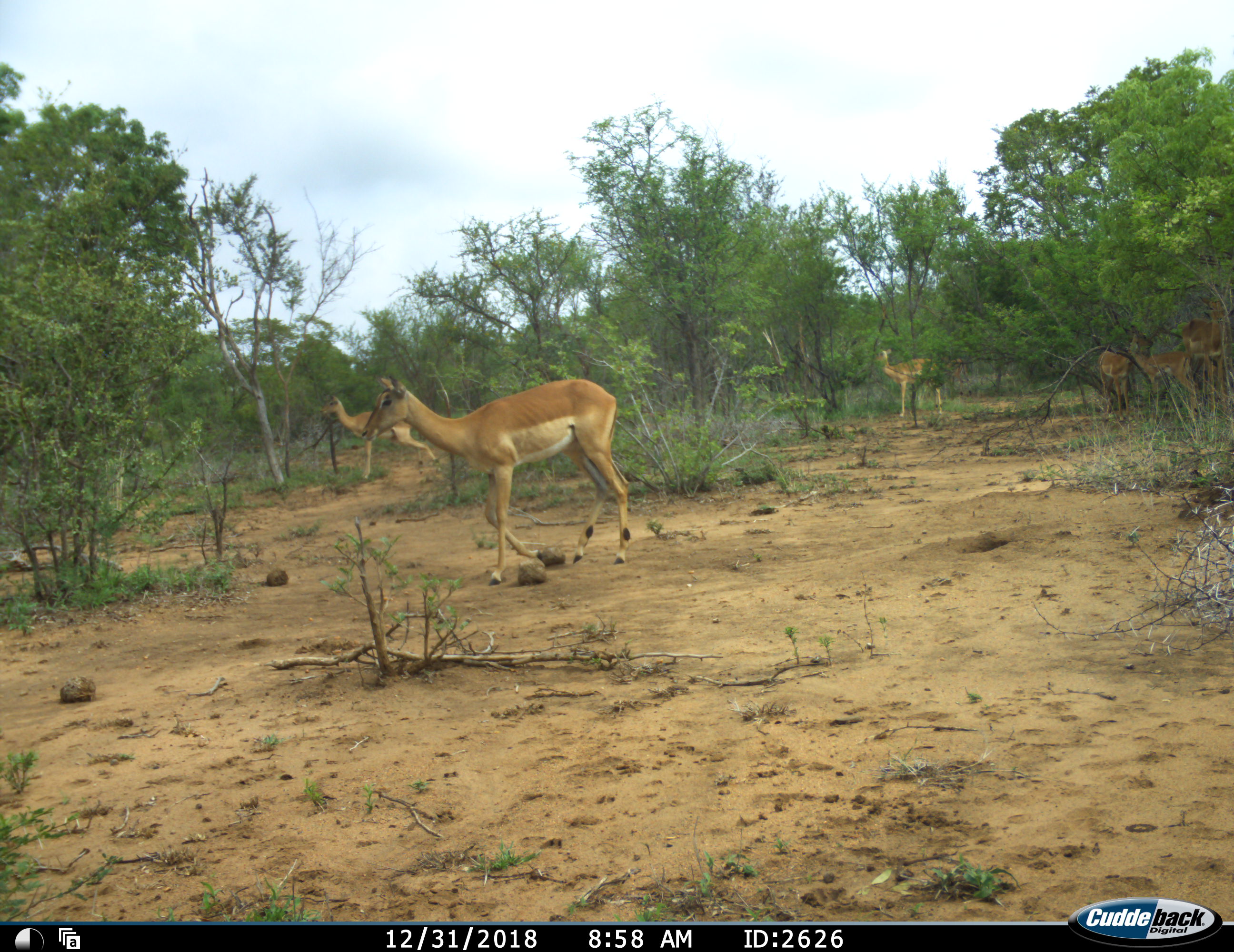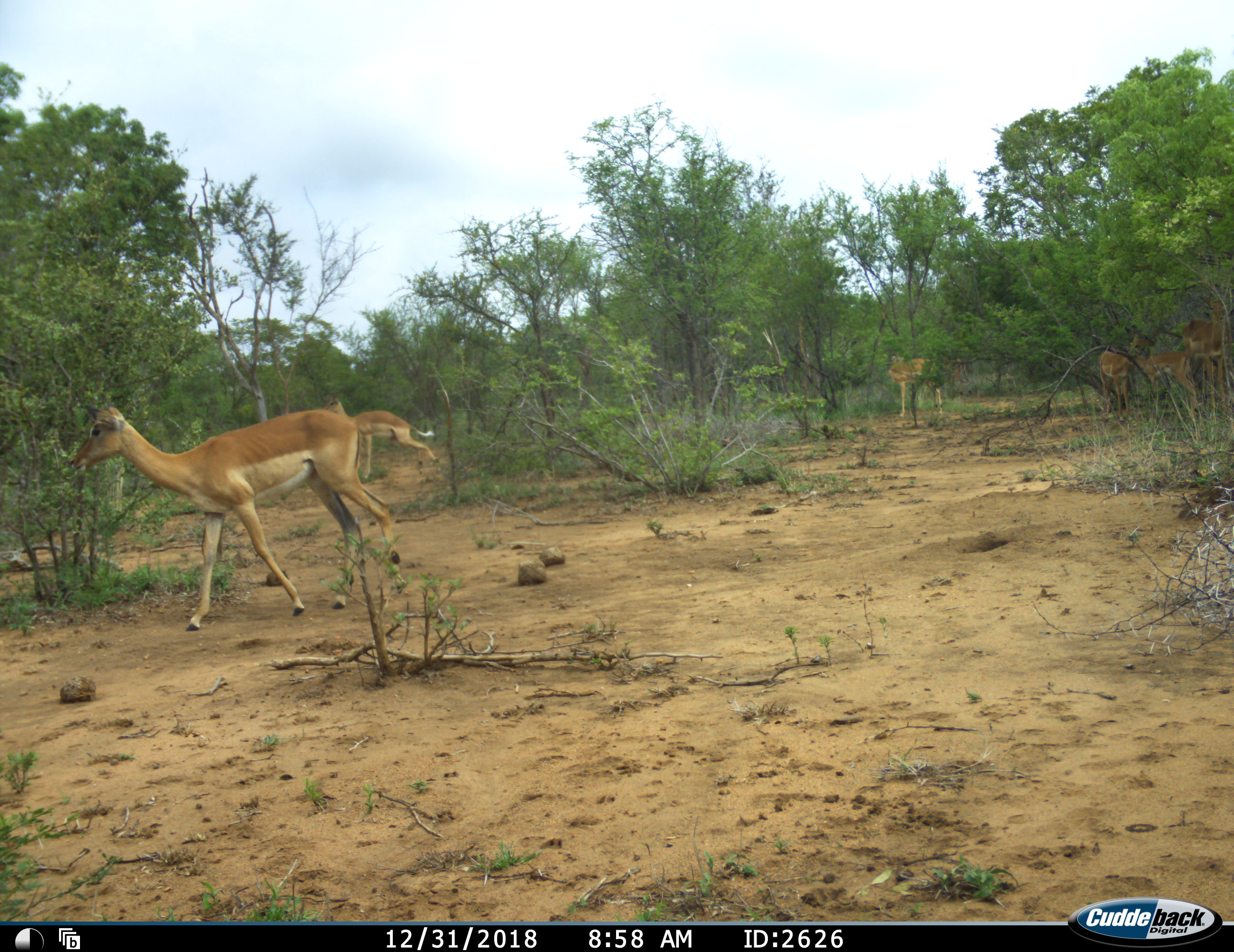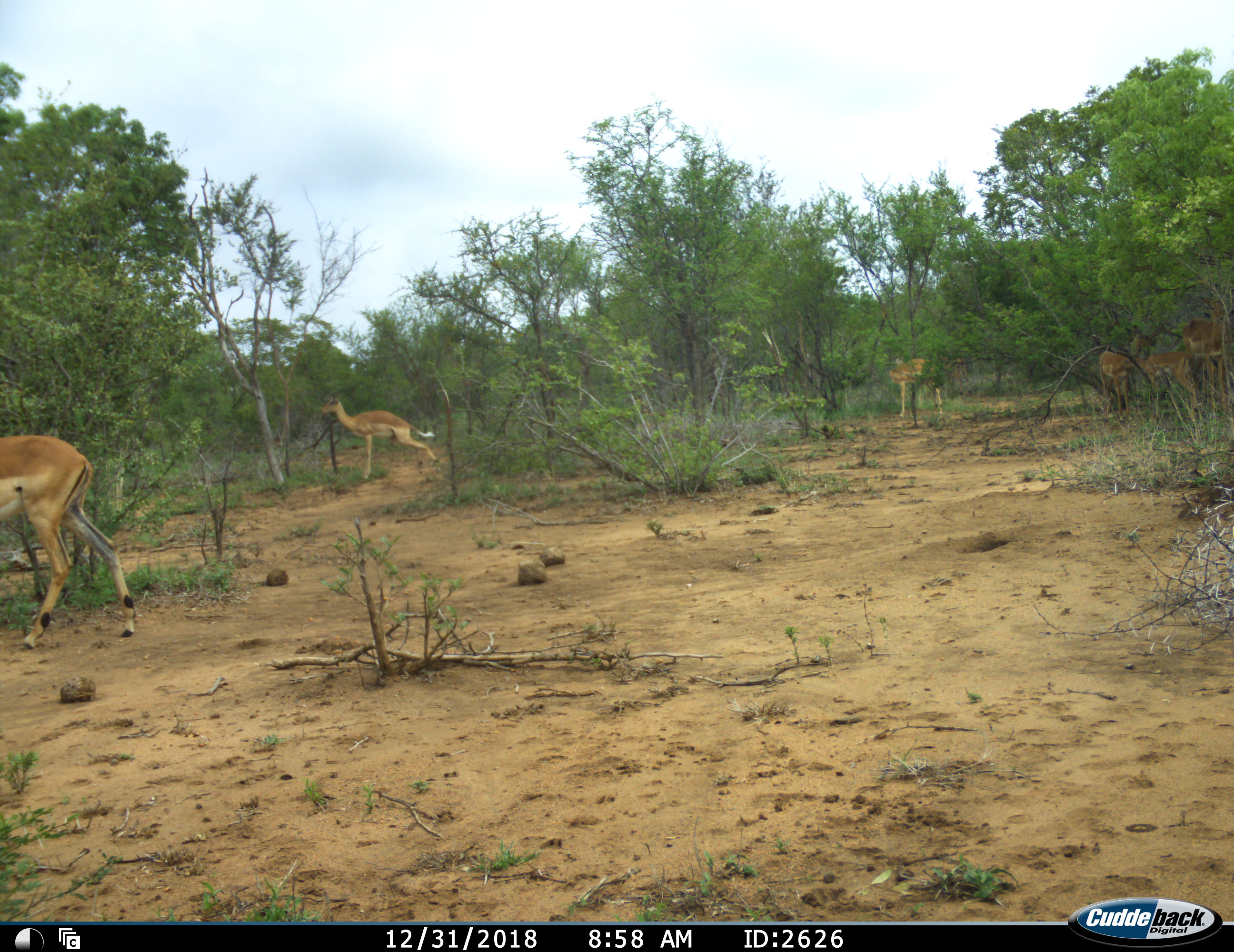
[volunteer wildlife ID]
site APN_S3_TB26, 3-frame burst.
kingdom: Animalia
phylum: Chordata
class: Mammalia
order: Artiodactyla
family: Bovidae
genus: Aepyceros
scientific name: Aepyceros melampus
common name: impala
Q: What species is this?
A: Impala (Aepyceros melampus).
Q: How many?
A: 6.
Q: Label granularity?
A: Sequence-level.